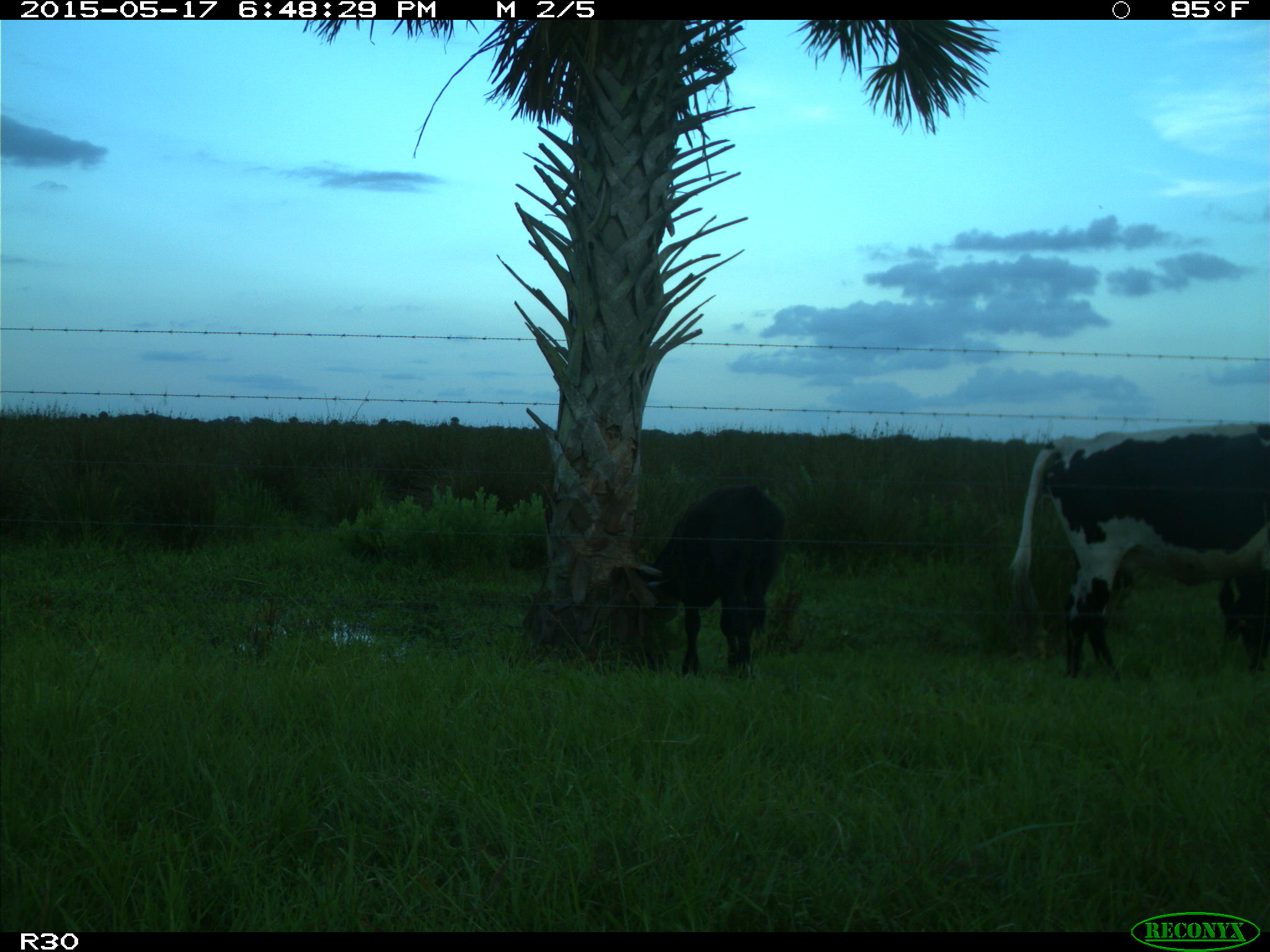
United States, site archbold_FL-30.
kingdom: Animalia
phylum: Chordata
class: Mammalia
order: Artiodactyla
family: Bovidae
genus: Bos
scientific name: Bos taurus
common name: domestic cow